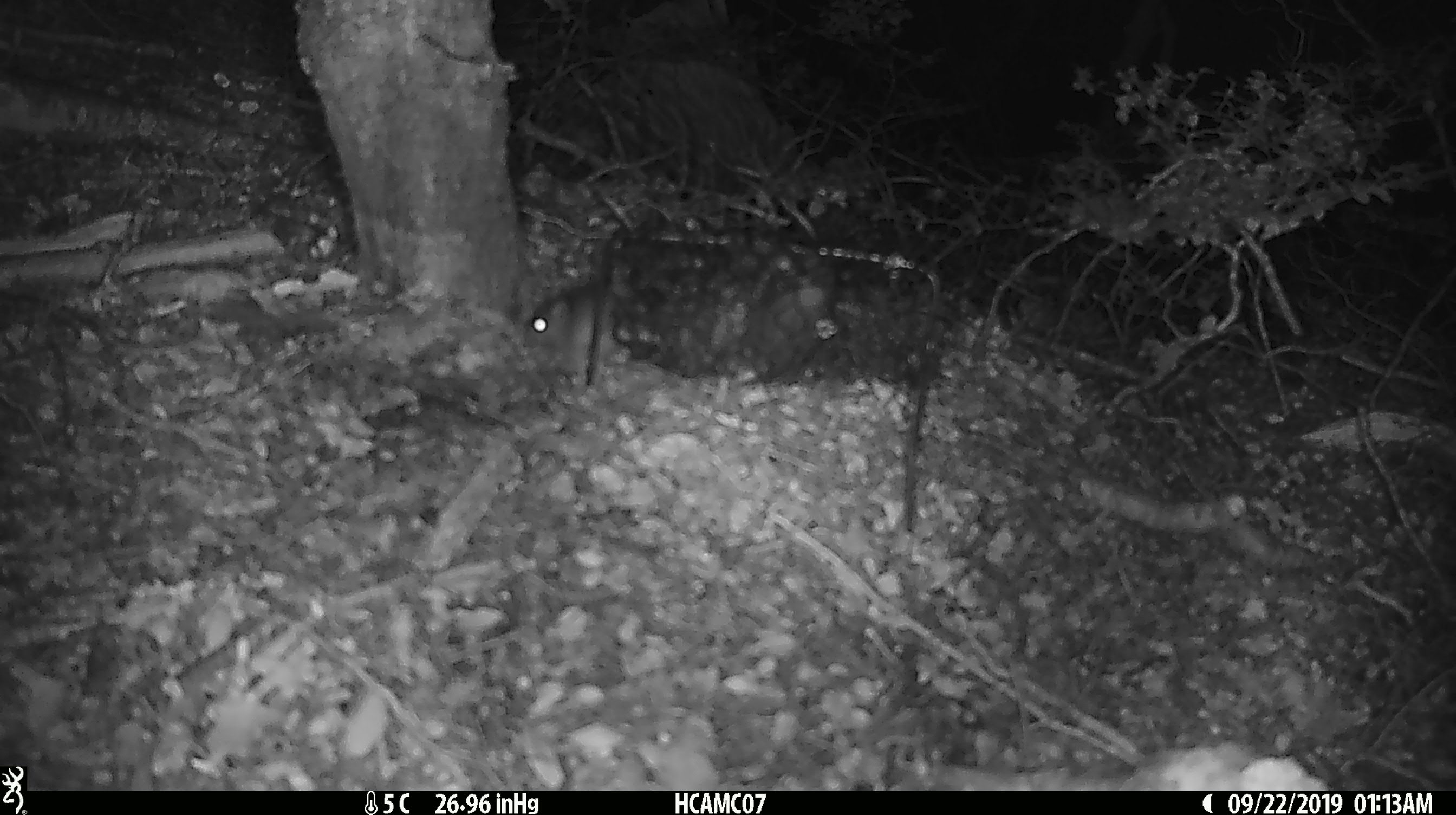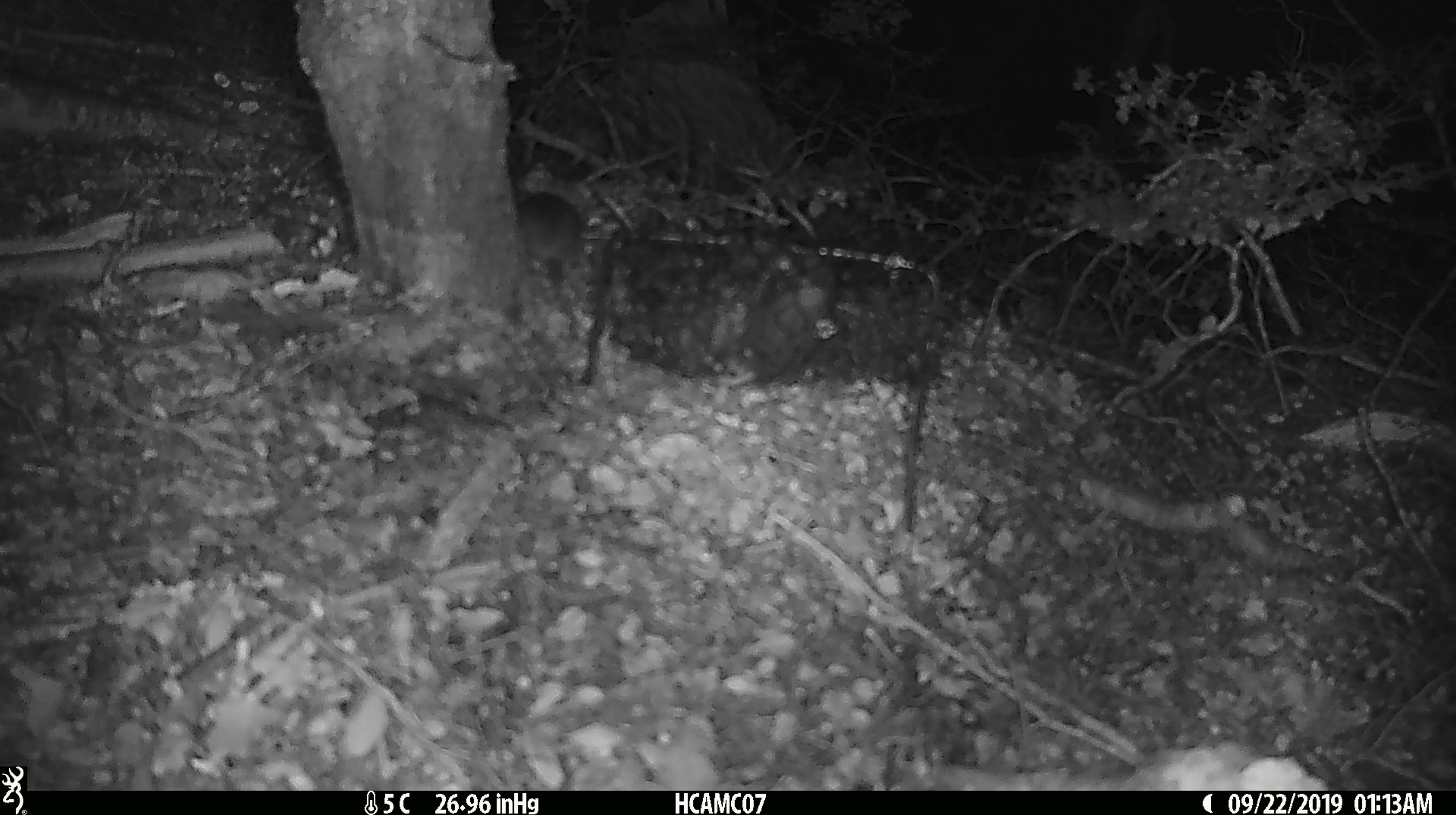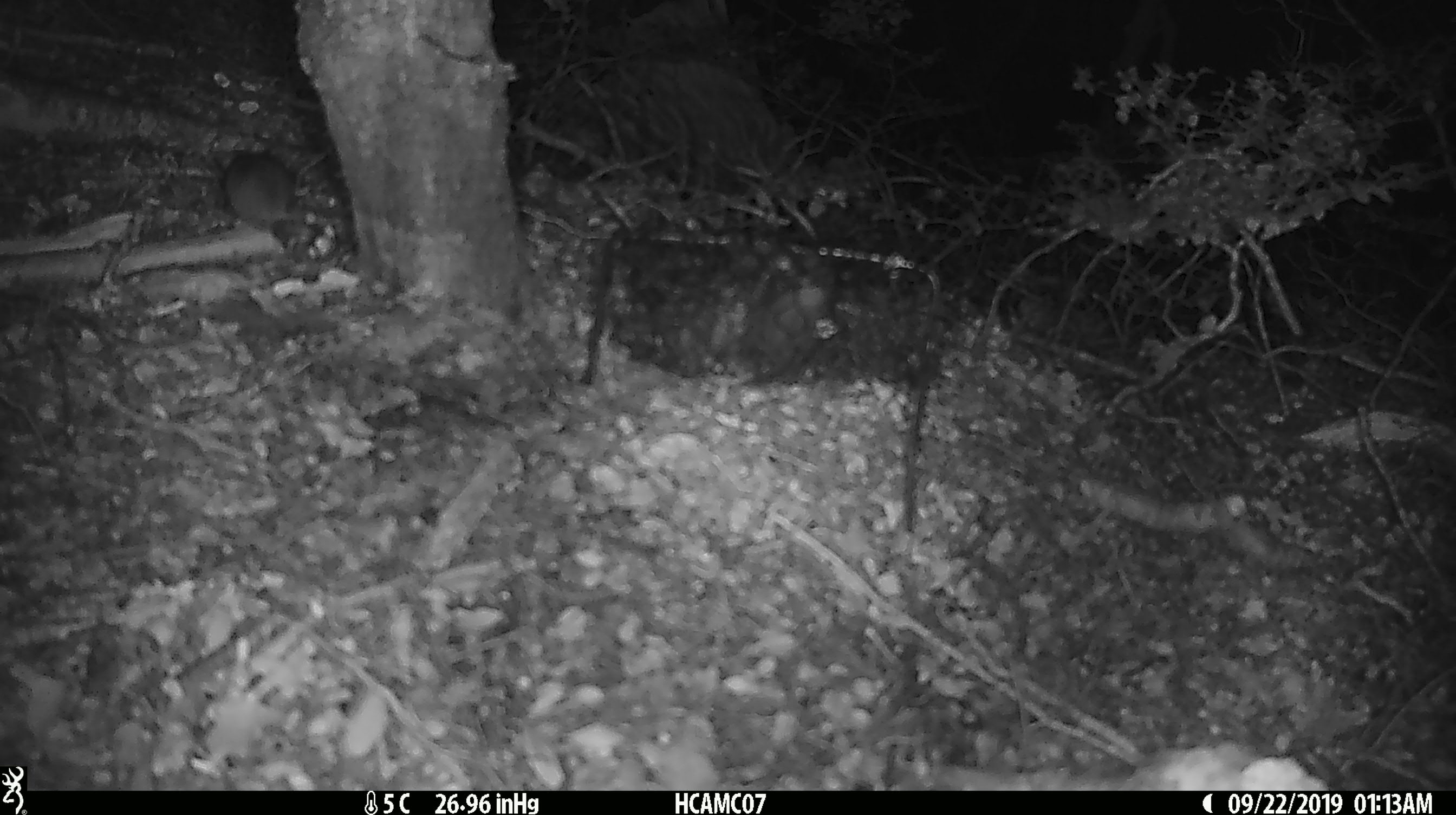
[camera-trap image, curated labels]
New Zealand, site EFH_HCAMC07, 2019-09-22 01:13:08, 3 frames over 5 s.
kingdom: Animalia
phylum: Chordata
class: Mammalia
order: Rodentia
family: Muridae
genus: Mus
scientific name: Mus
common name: mouse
Mouse (Mus).